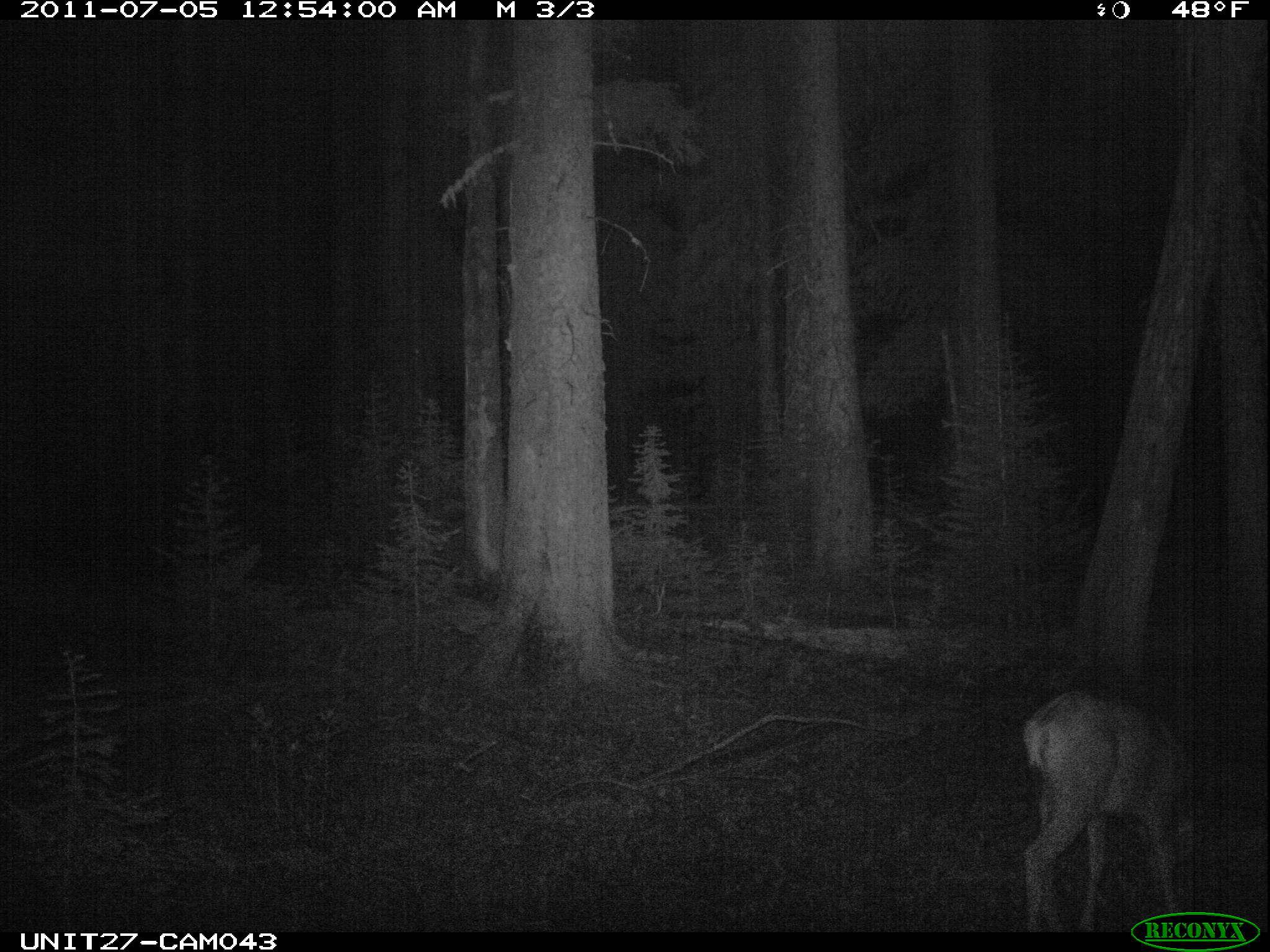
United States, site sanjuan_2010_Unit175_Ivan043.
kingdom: Animalia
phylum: Chordata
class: Mammalia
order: Artiodactyla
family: Cervidae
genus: Odocoileus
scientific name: Odocoileus hemionus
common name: mule deer